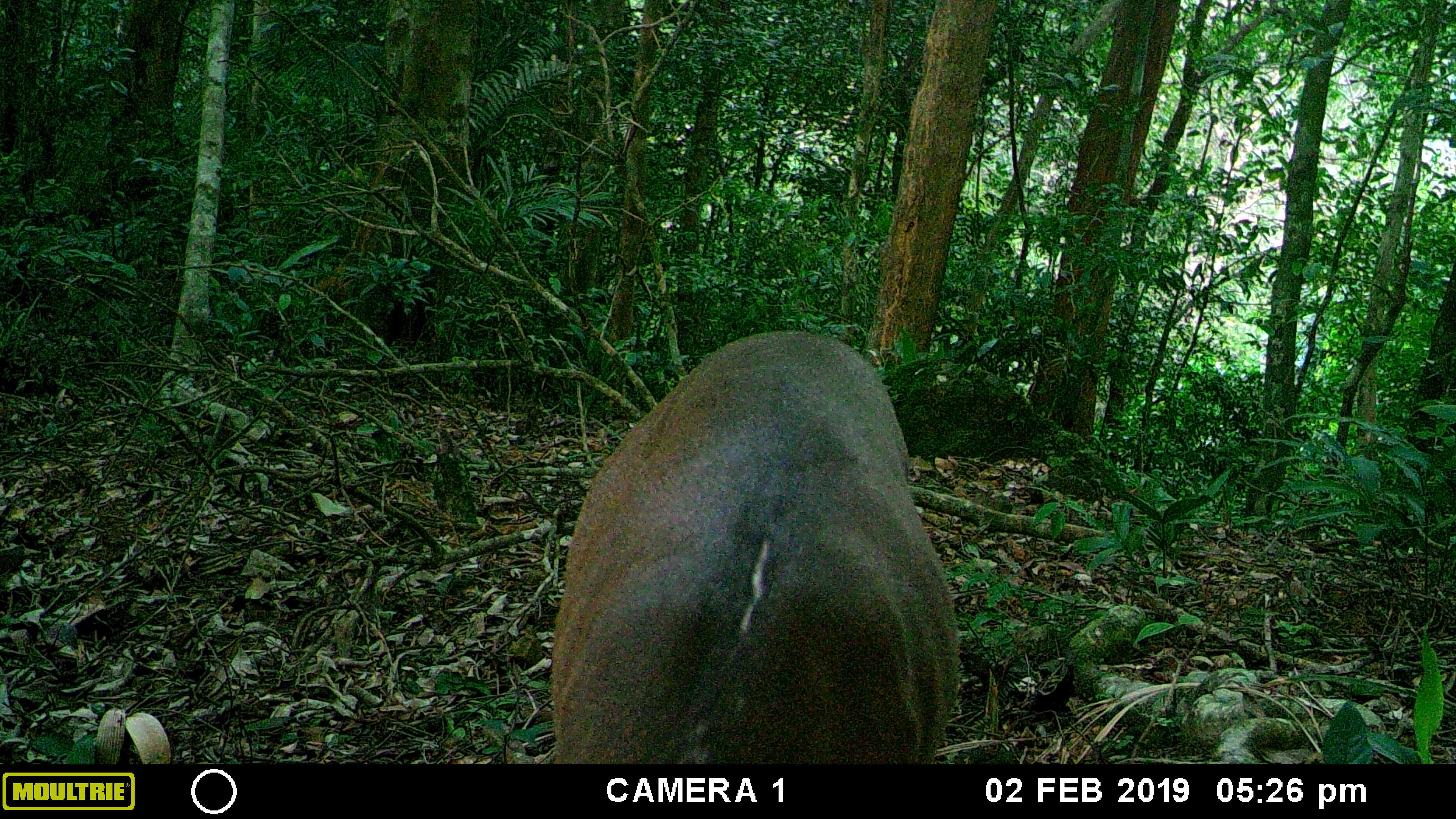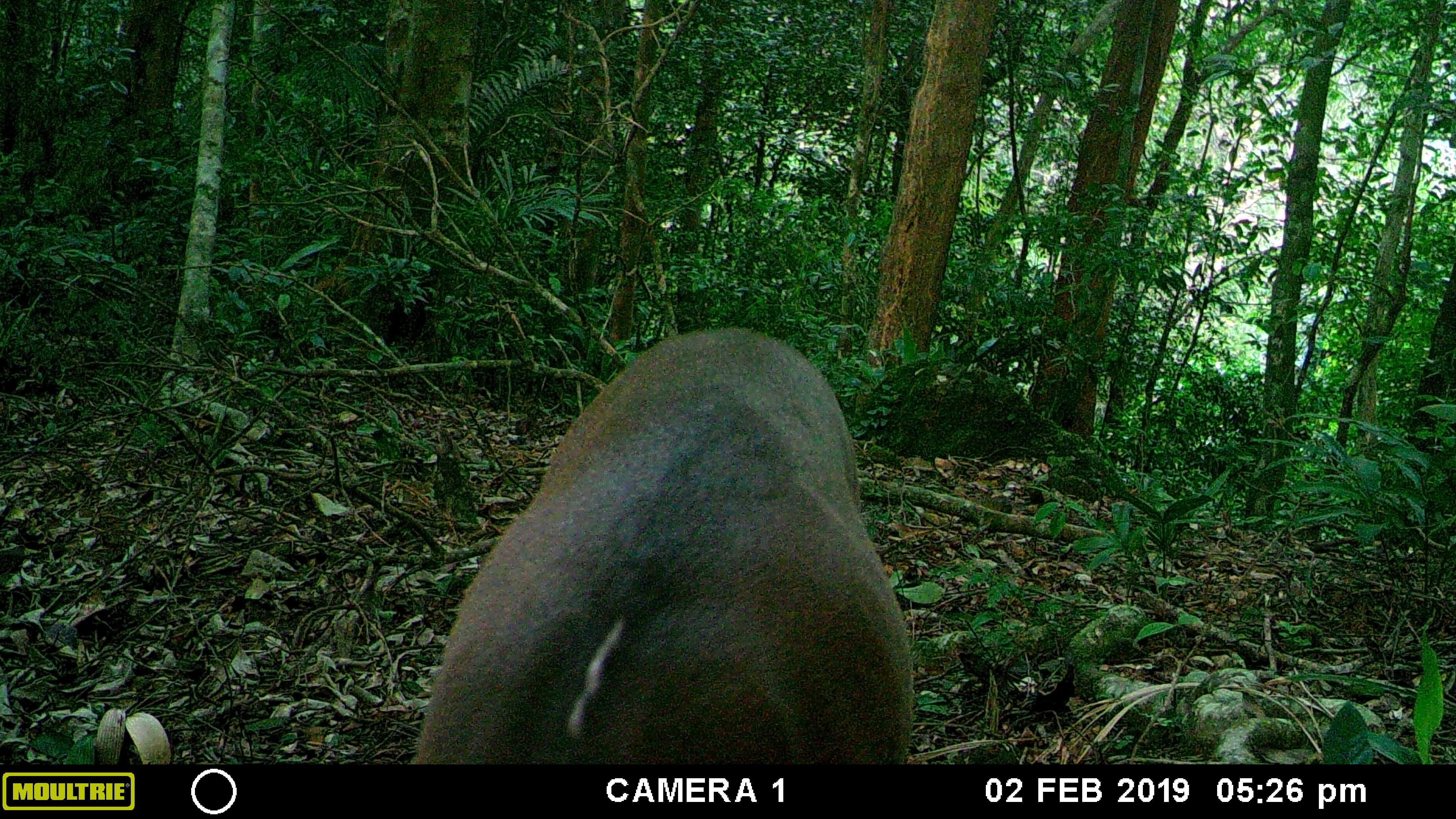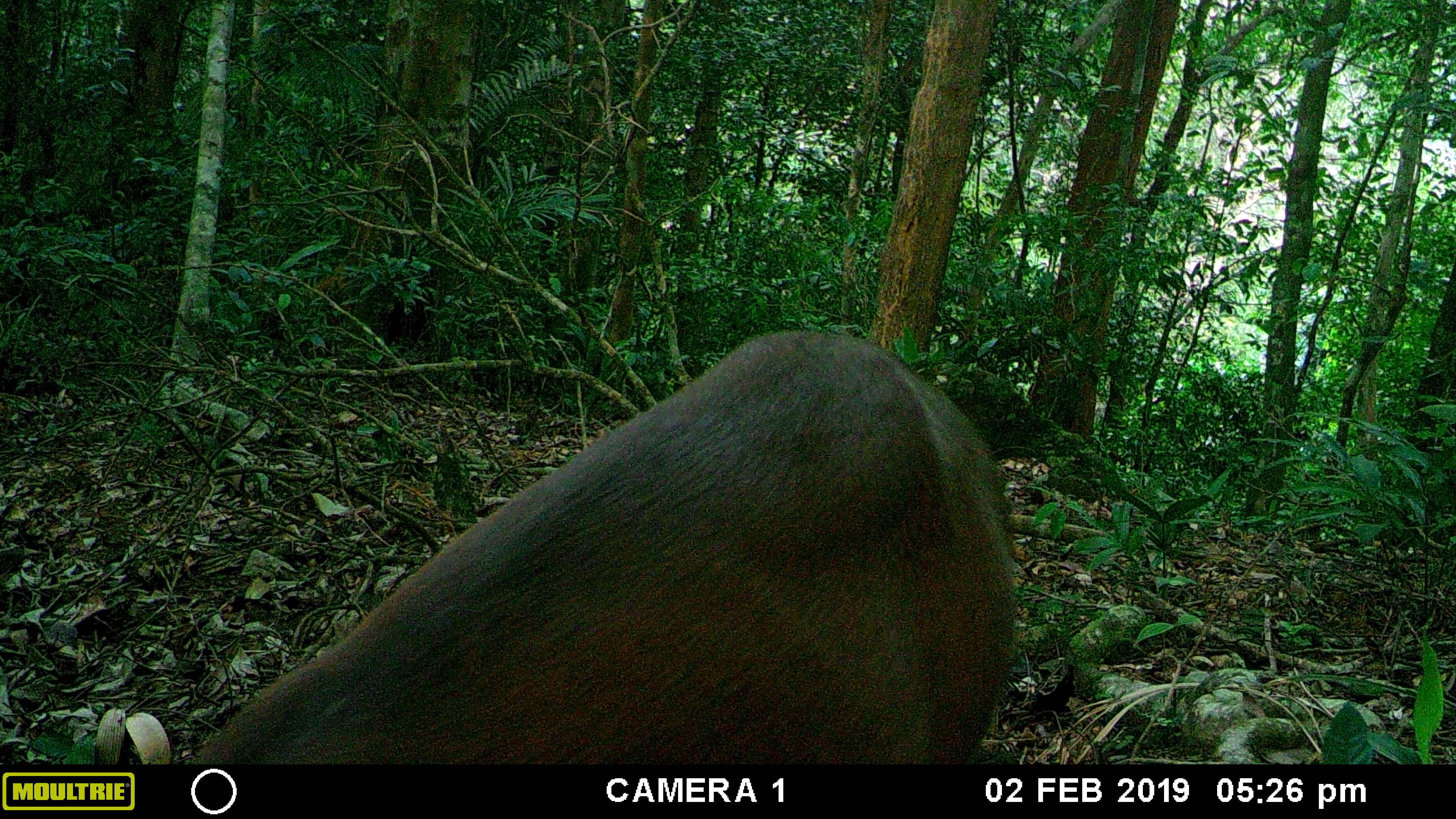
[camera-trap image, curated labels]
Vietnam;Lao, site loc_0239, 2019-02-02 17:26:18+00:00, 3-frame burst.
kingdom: Animalia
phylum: Chordata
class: Mammalia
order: Artiodactyla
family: Cervidae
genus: Muntiacus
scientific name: Muntiacus vuquangensis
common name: large-antlered muntjac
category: large antlered muntjac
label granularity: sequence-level